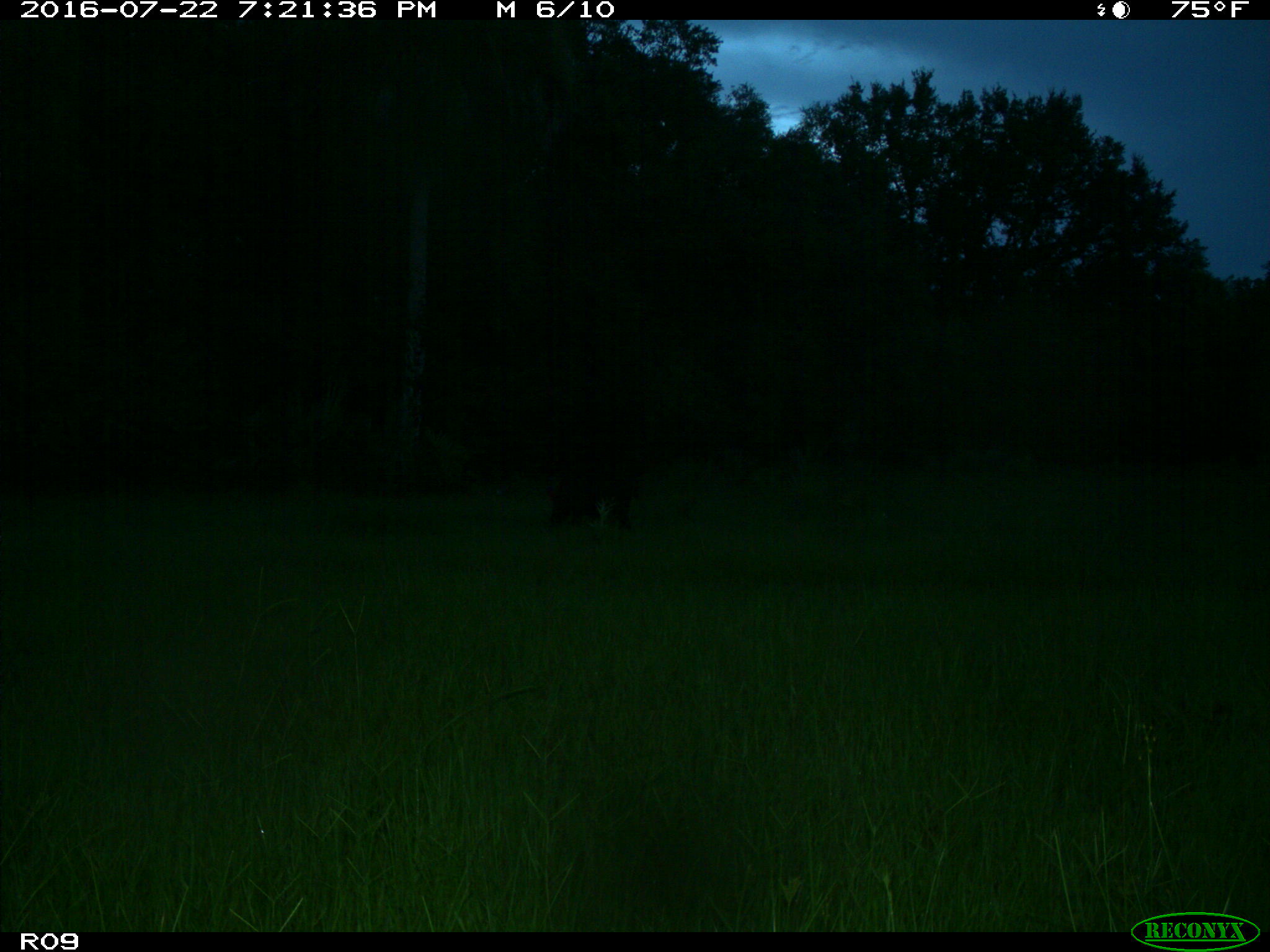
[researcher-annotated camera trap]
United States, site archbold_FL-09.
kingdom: Animalia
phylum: Chordata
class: Mammalia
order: Artiodactyla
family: Suidae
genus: Sus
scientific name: Sus scrofa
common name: wild boar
Sus scrofa (wild boar).